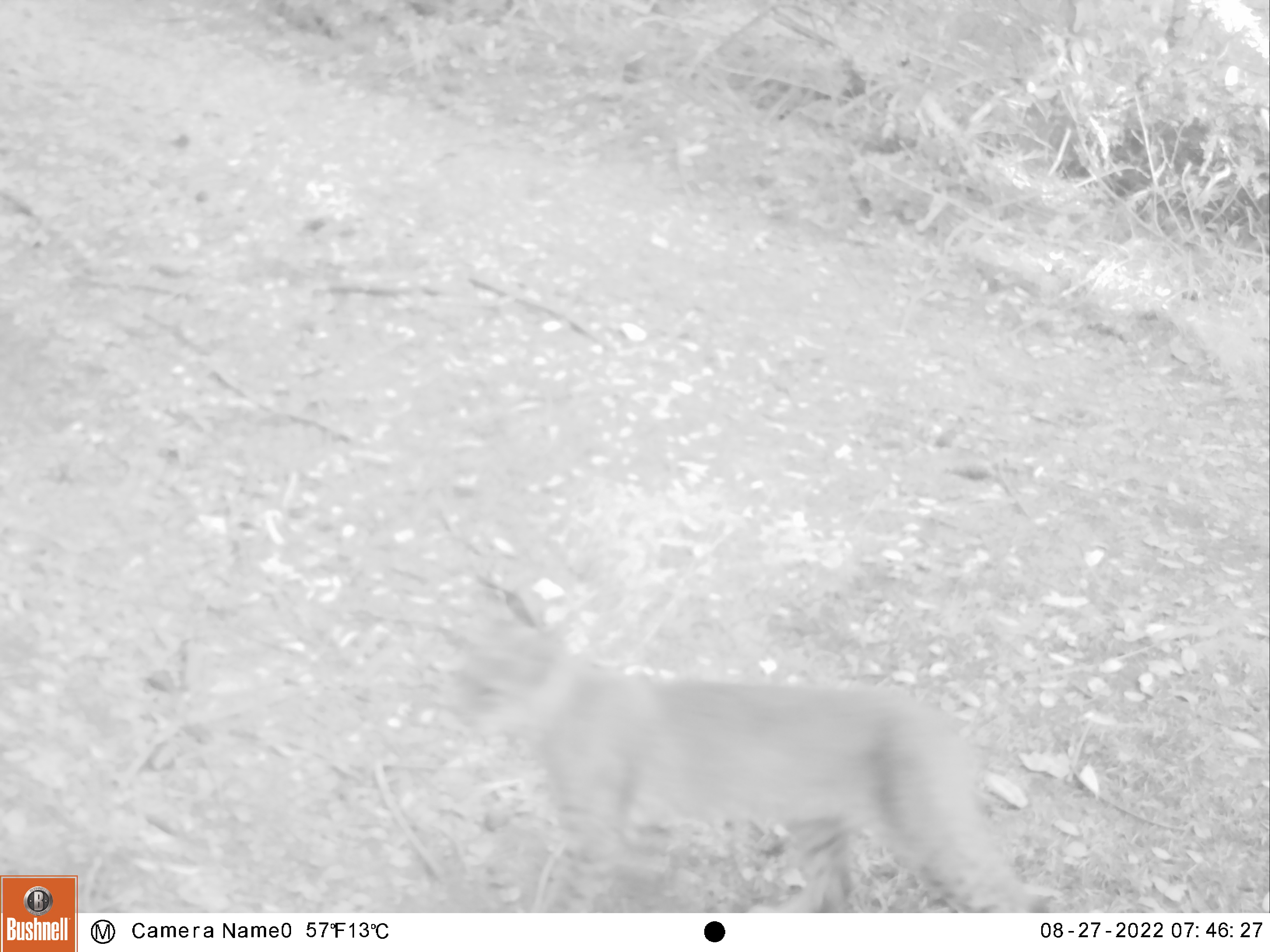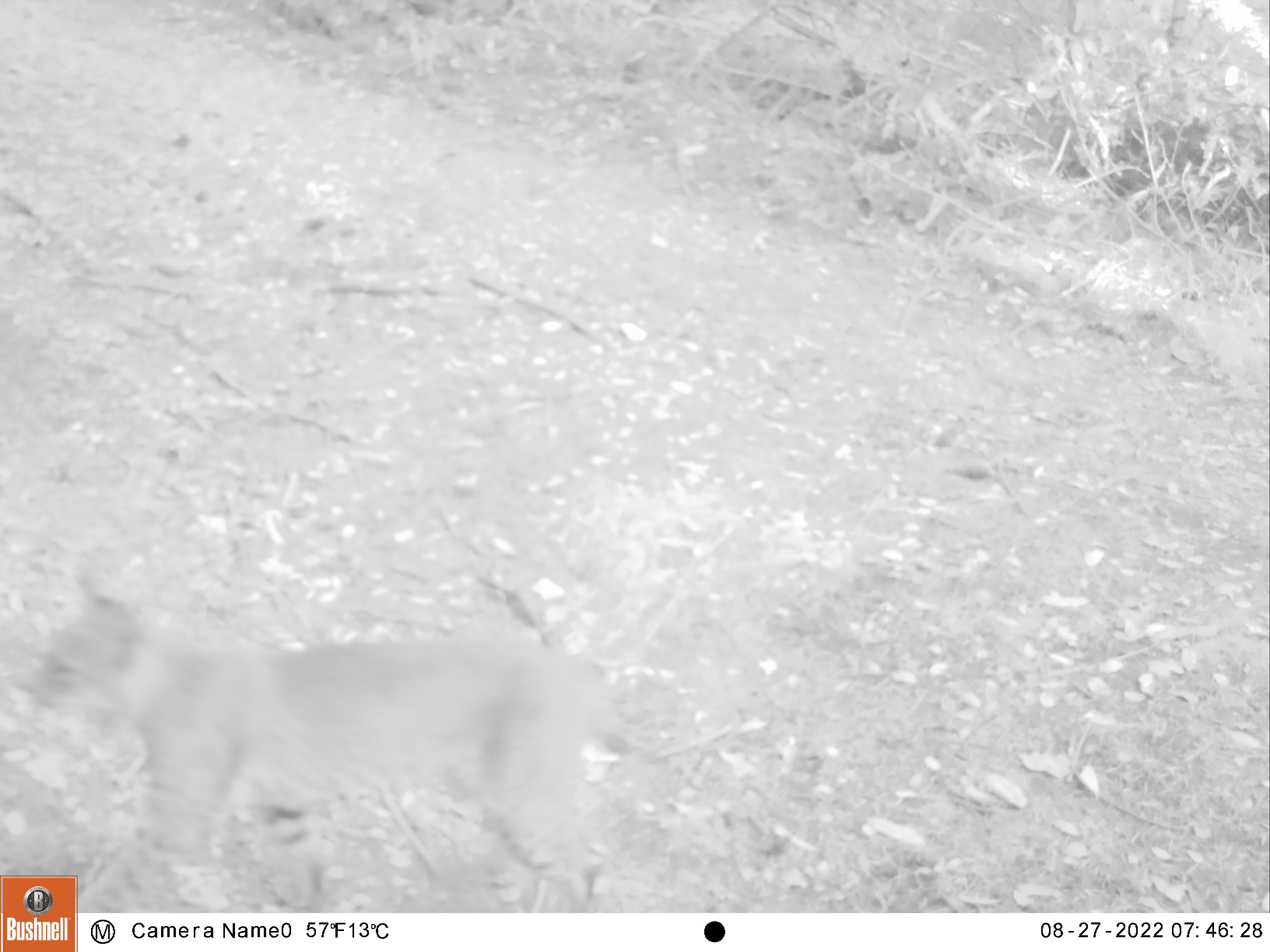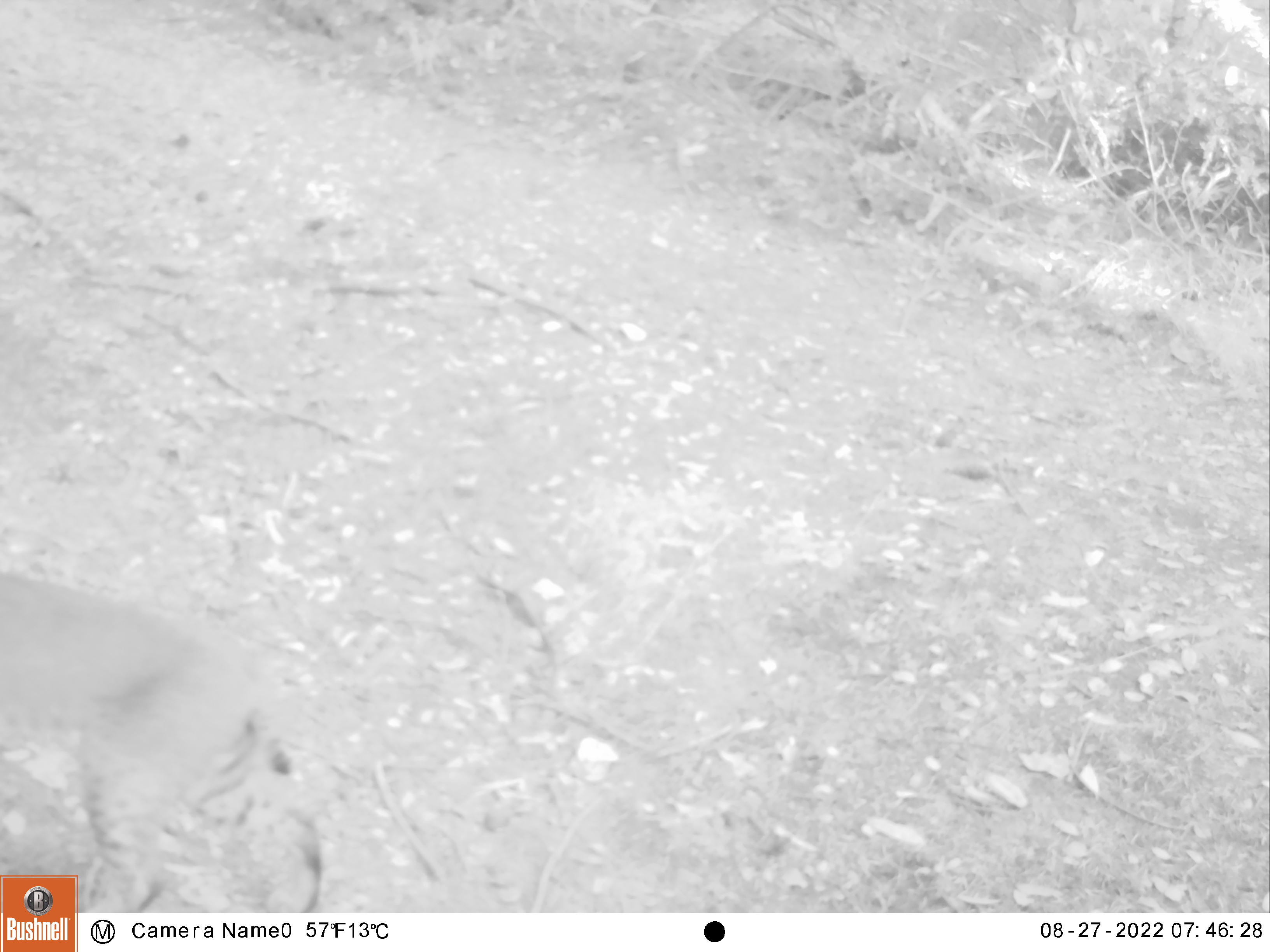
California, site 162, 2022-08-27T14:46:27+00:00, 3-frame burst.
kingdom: Animalia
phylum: Chordata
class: Mammalia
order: Carnivora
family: Felidae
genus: Lynx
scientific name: Lynx rufus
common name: bobcat